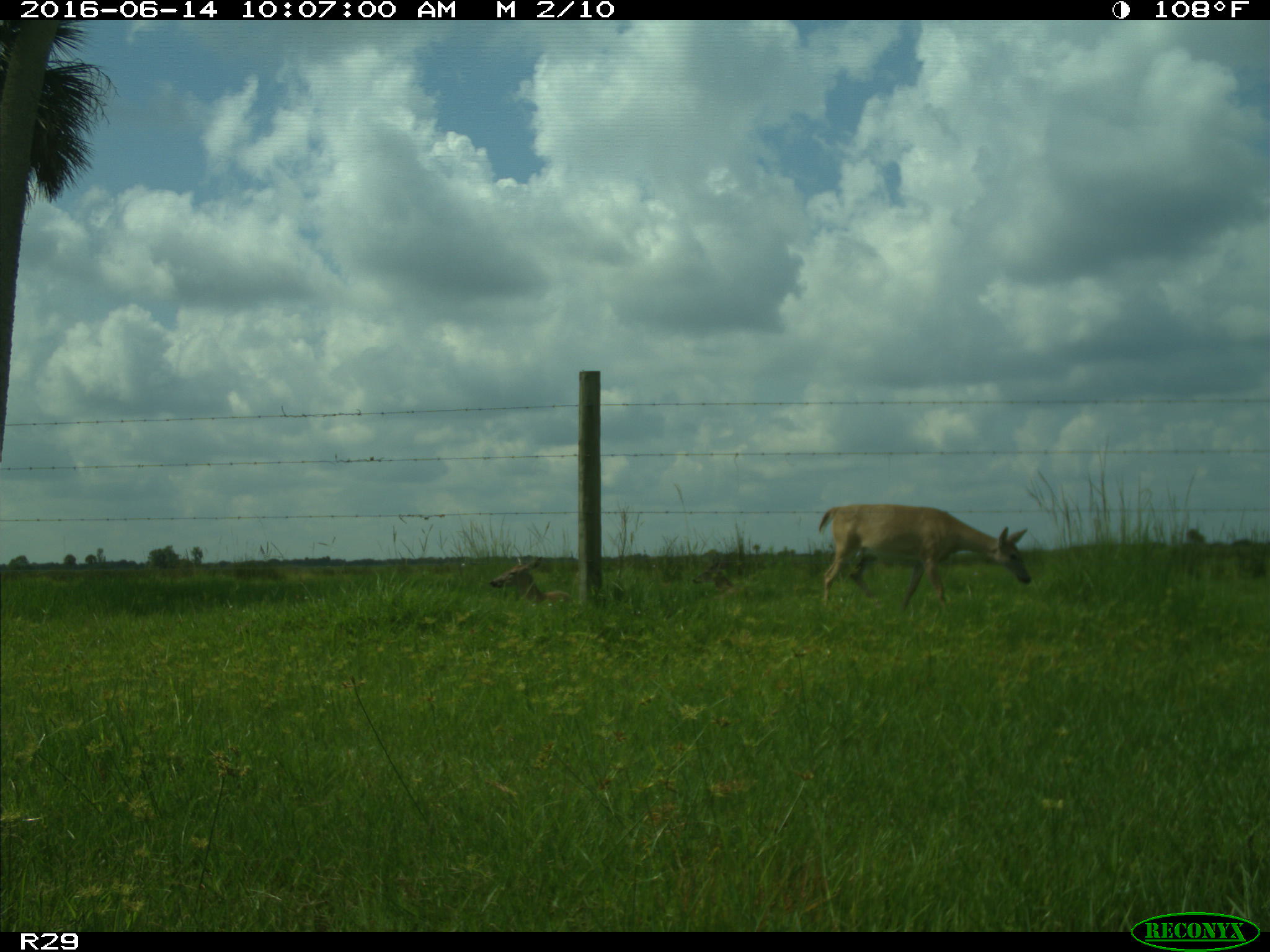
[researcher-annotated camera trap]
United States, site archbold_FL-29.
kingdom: Animalia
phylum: Chordata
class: Mammalia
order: Artiodactyla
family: Cervidae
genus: Odocoileus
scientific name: Odocoileus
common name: deer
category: unidentified deer